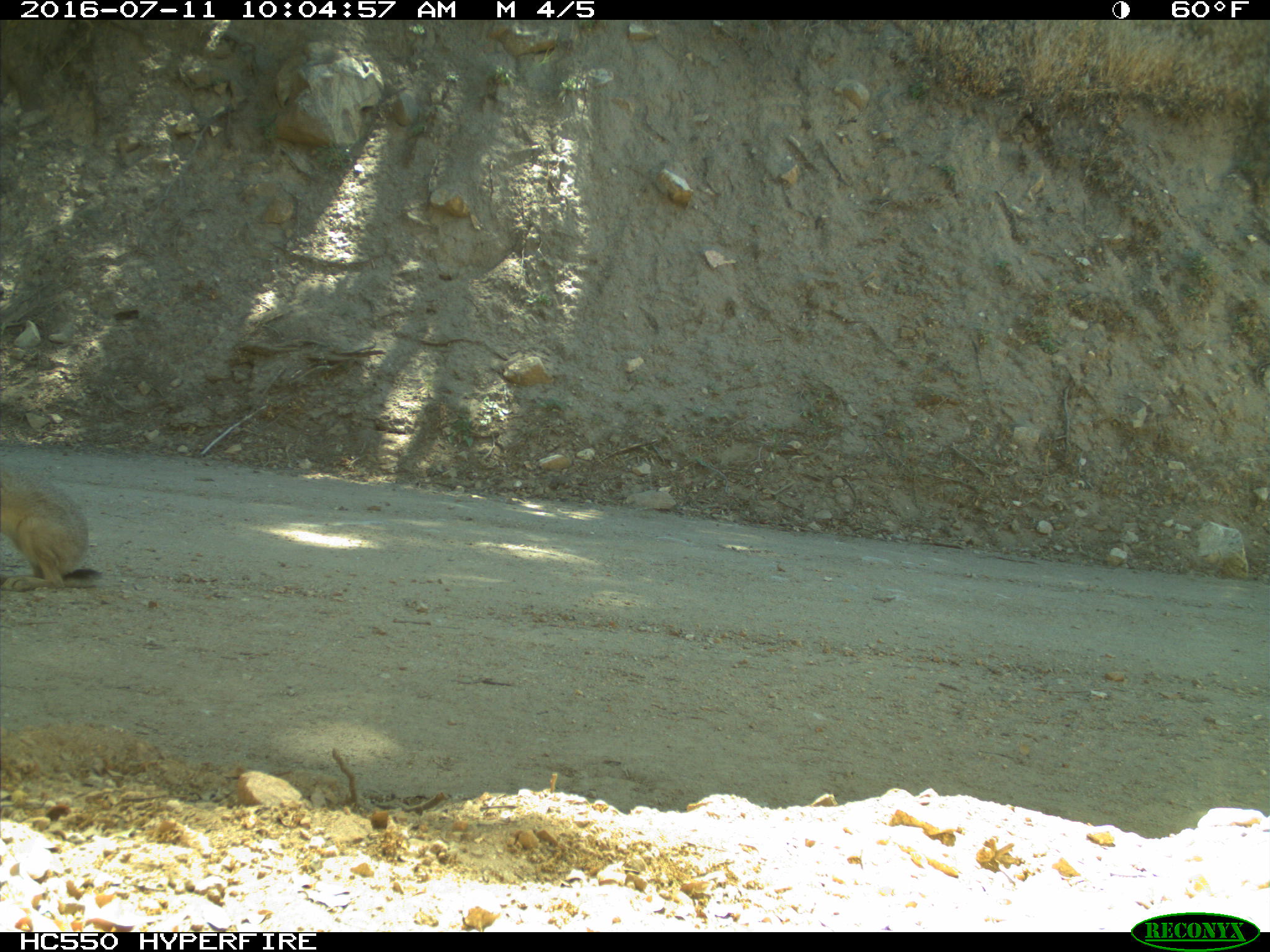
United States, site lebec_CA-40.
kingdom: Animalia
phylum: Chordata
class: Mammalia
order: Lagomorpha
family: Leporidae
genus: Lepus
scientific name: Lepus californicus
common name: black-tailed jackrabbit